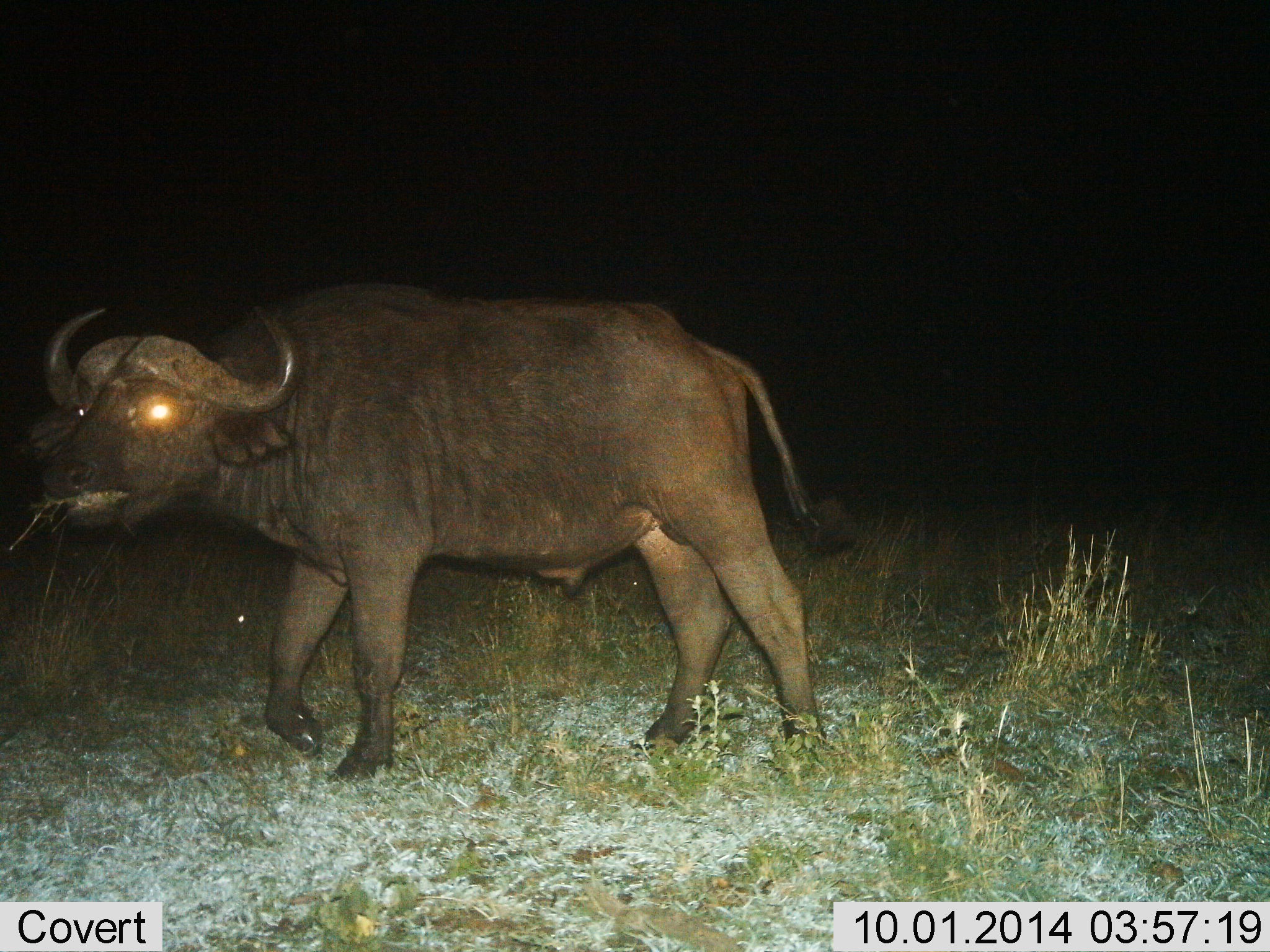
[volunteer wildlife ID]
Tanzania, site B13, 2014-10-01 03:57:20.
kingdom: Animalia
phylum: Chordata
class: Mammalia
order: Artiodactyla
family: Bovidae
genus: Syncerus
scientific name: Syncerus caffer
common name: cape buffalo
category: buffalo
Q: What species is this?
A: Buffalo (cape buffalo) (Syncerus caffer).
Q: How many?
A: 1.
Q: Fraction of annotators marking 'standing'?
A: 30%.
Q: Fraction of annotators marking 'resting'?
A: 0%.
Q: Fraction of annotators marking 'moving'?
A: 30%.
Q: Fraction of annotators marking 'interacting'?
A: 0%.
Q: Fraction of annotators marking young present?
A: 0%.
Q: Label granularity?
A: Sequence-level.